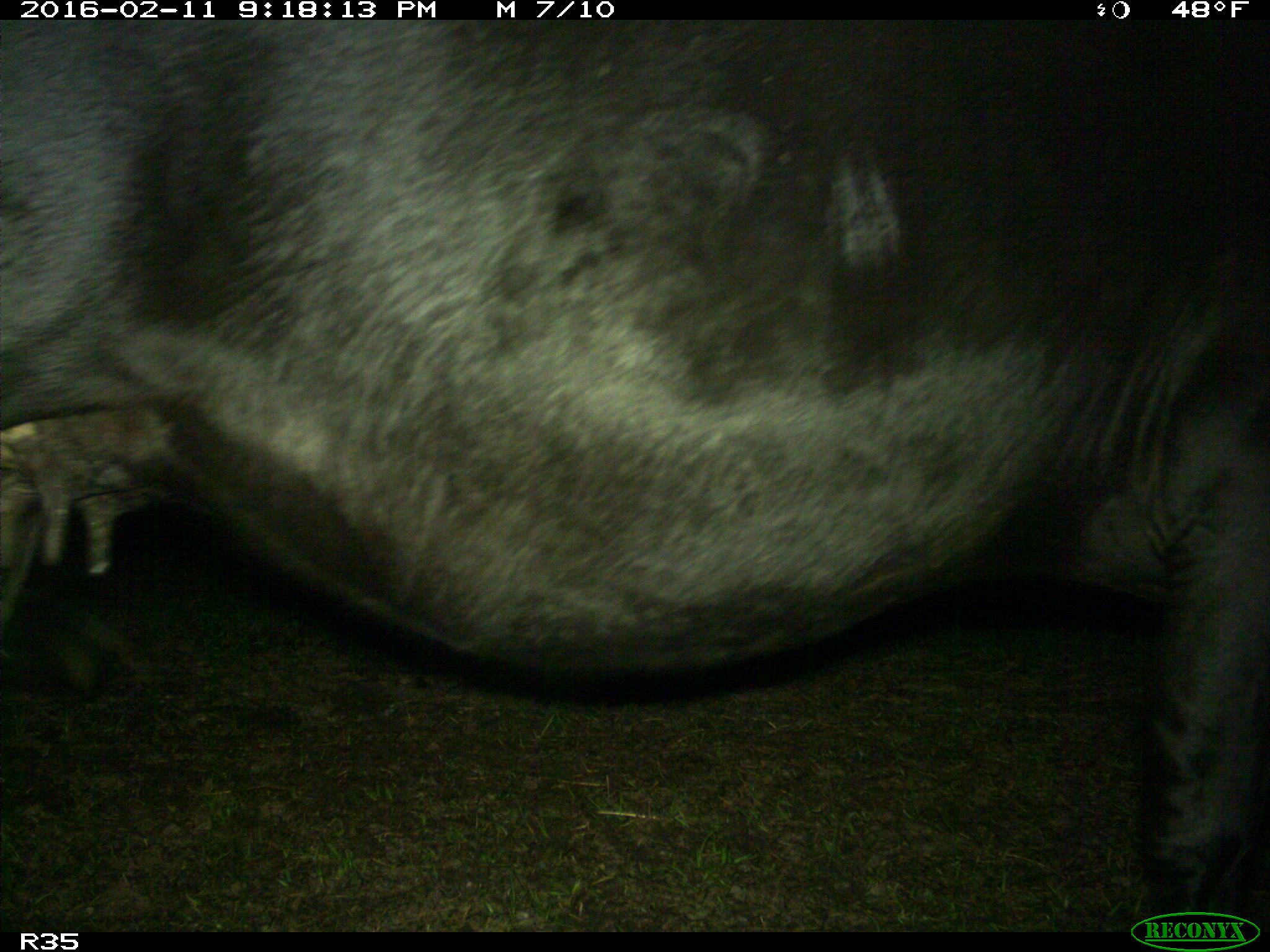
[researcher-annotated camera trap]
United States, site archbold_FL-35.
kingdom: Animalia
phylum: Chordata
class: Mammalia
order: Artiodactyla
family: Bovidae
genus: Bos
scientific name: Bos taurus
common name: domestic cow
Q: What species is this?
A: Bos taurus (domestic cow).